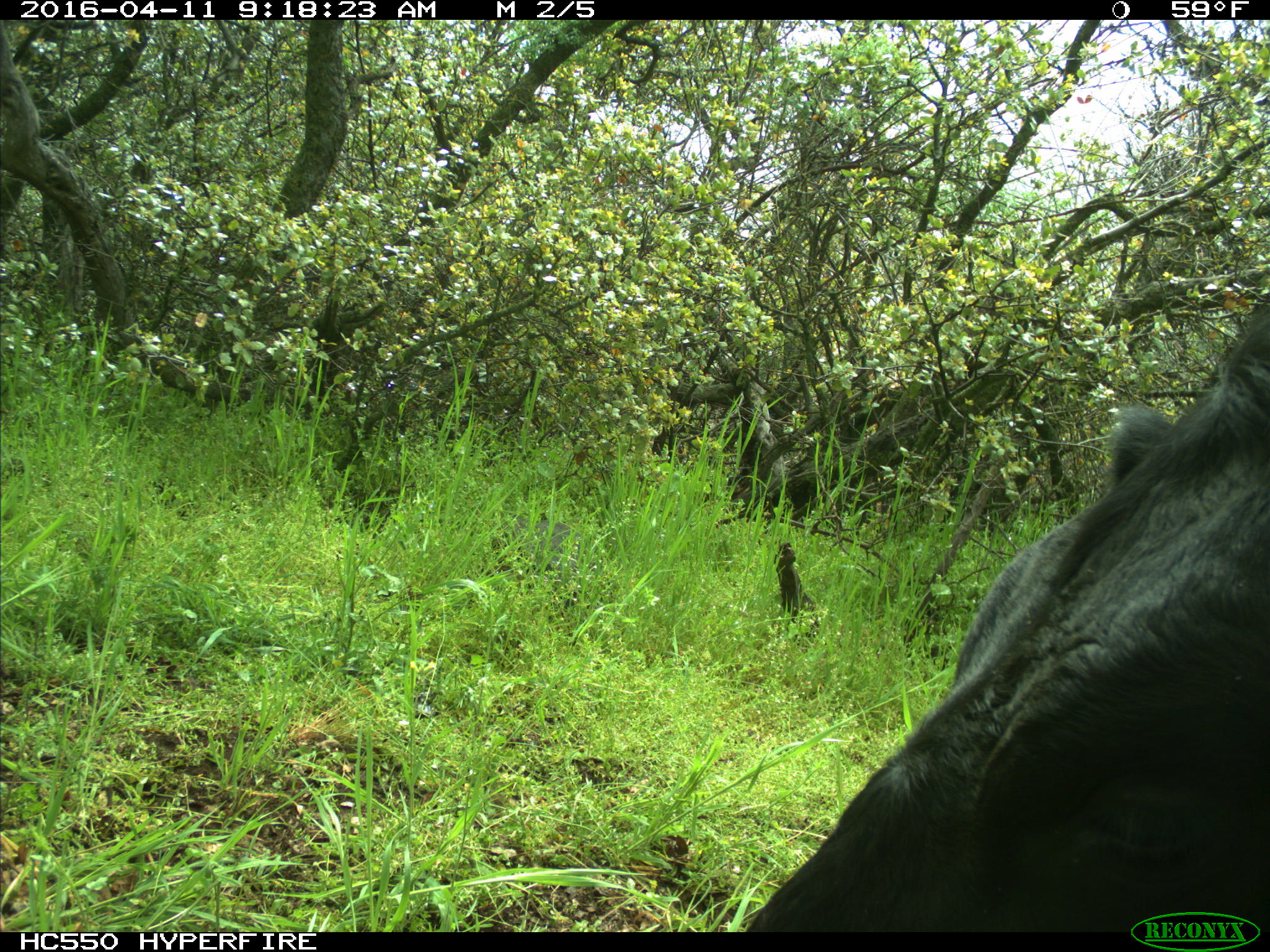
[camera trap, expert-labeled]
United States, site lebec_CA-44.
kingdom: Animalia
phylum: Chordata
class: Mammalia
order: Artiodactyla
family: Bovidae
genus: Bos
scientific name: Bos taurus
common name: domestic cow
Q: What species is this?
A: Bos taurus (domestic cow).